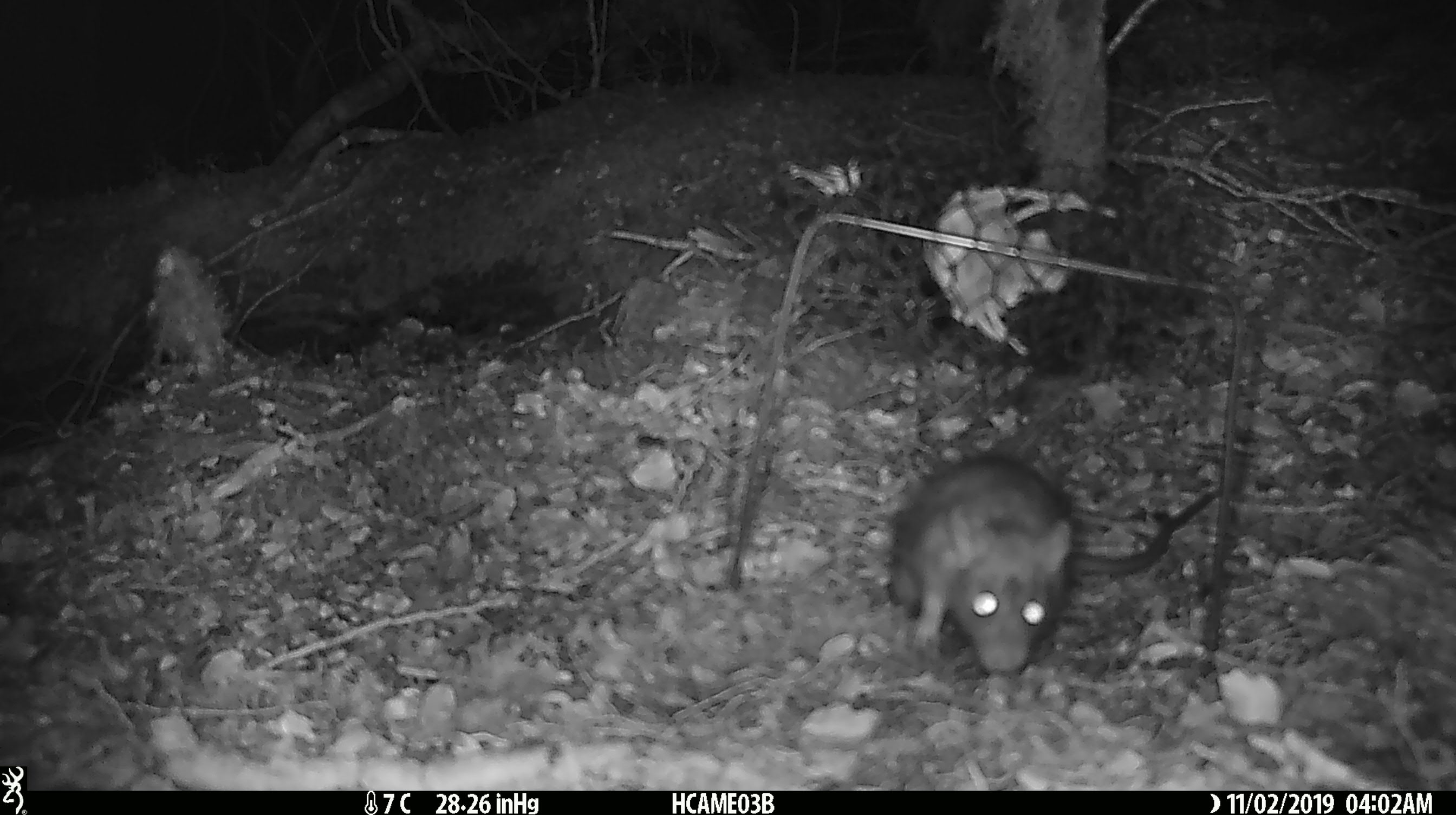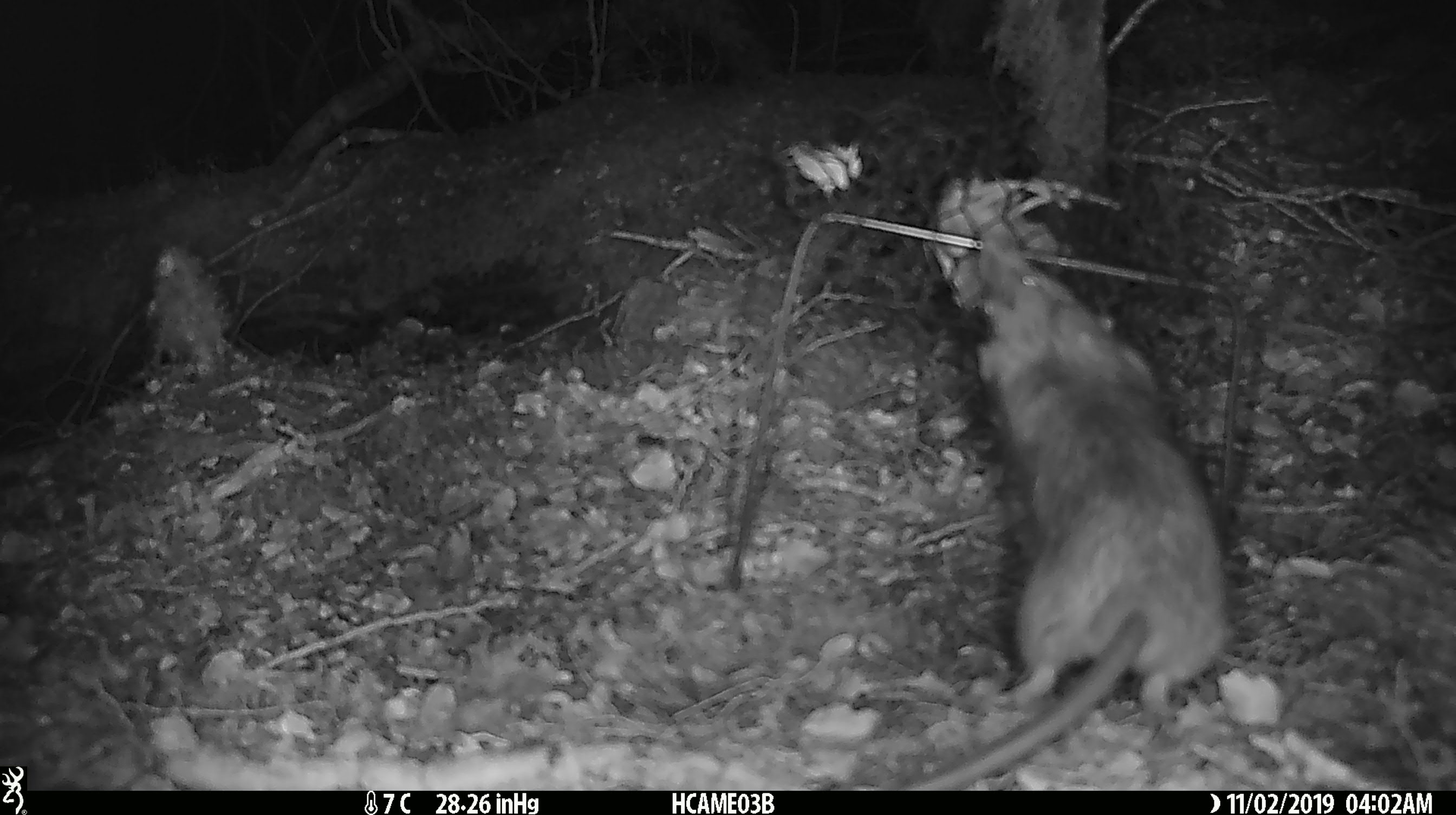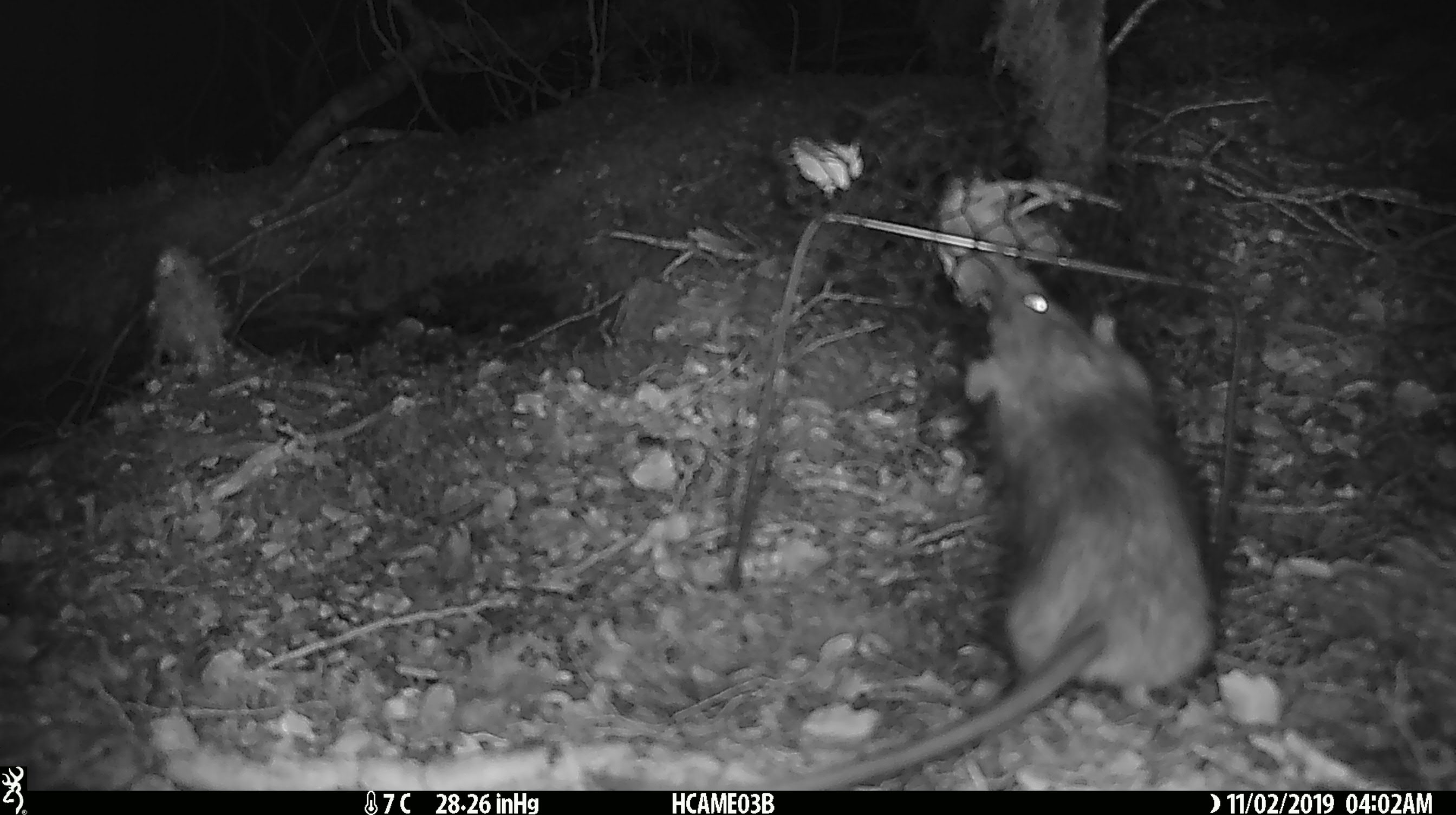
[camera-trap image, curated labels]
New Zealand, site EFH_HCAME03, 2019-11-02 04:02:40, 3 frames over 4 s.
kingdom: Animalia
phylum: Chordata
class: Mammalia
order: Rodentia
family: Muridae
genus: Rattus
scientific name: Rattus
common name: rat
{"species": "rat (Rattus)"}